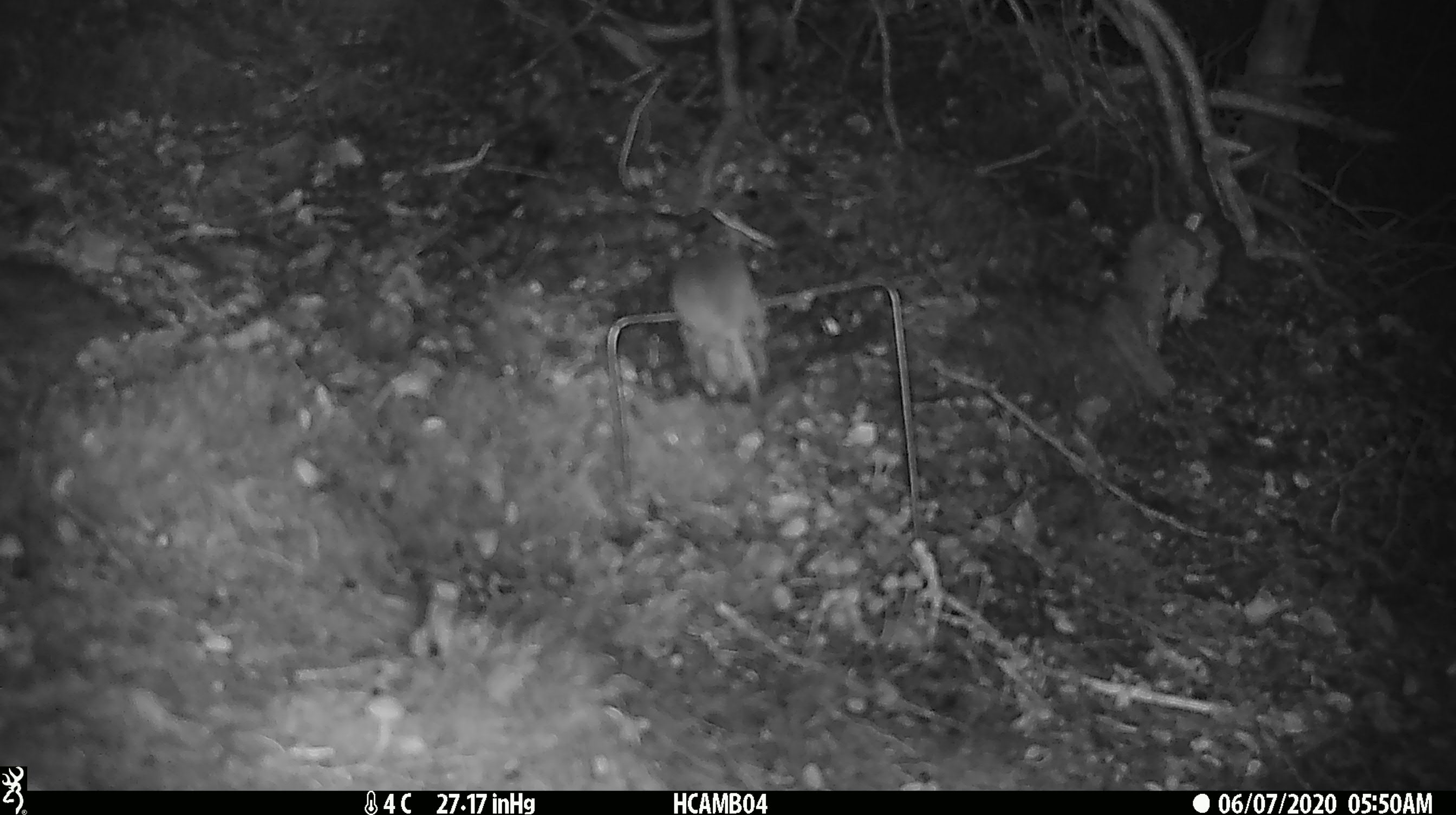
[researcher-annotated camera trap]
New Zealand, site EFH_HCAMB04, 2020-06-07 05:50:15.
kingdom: Animalia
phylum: Chordata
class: Mammalia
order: Rodentia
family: Muridae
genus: Mus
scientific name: Mus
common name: mouse